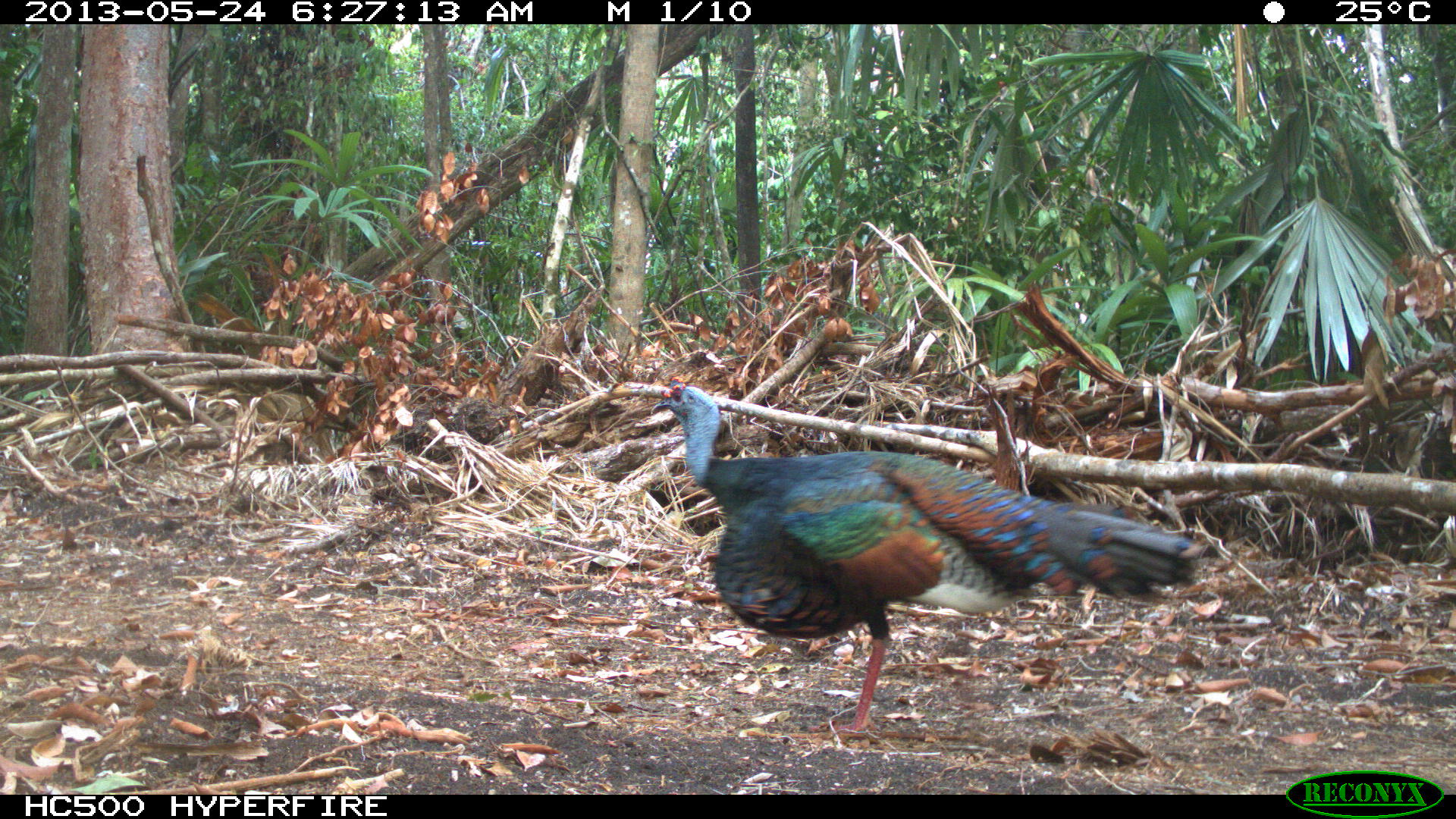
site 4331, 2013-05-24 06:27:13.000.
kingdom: Animalia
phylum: Chordata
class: Aves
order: Galliformes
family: Phasianidae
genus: Meleagris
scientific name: Meleagris ocellata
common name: ocellated turkey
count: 1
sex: male